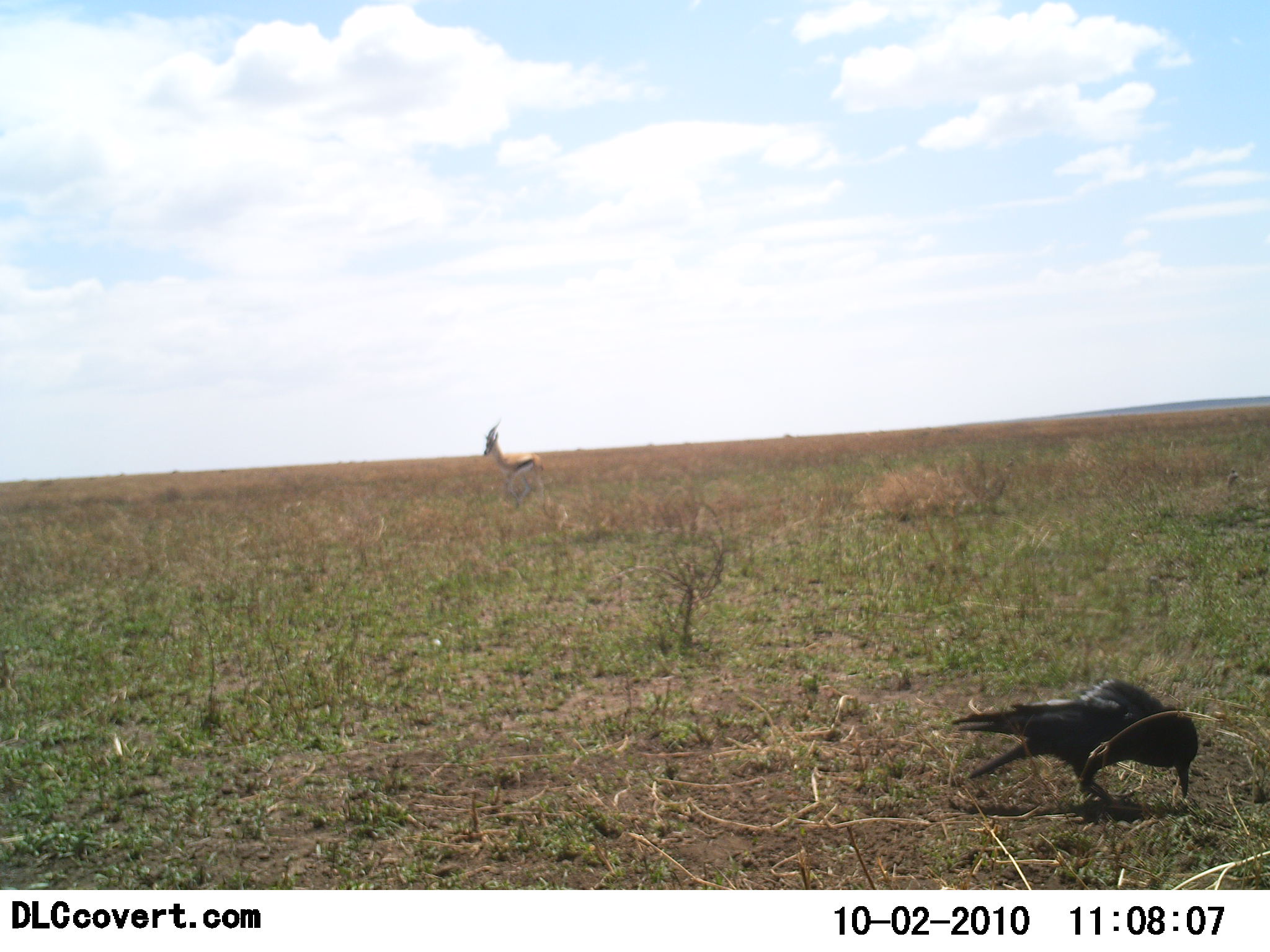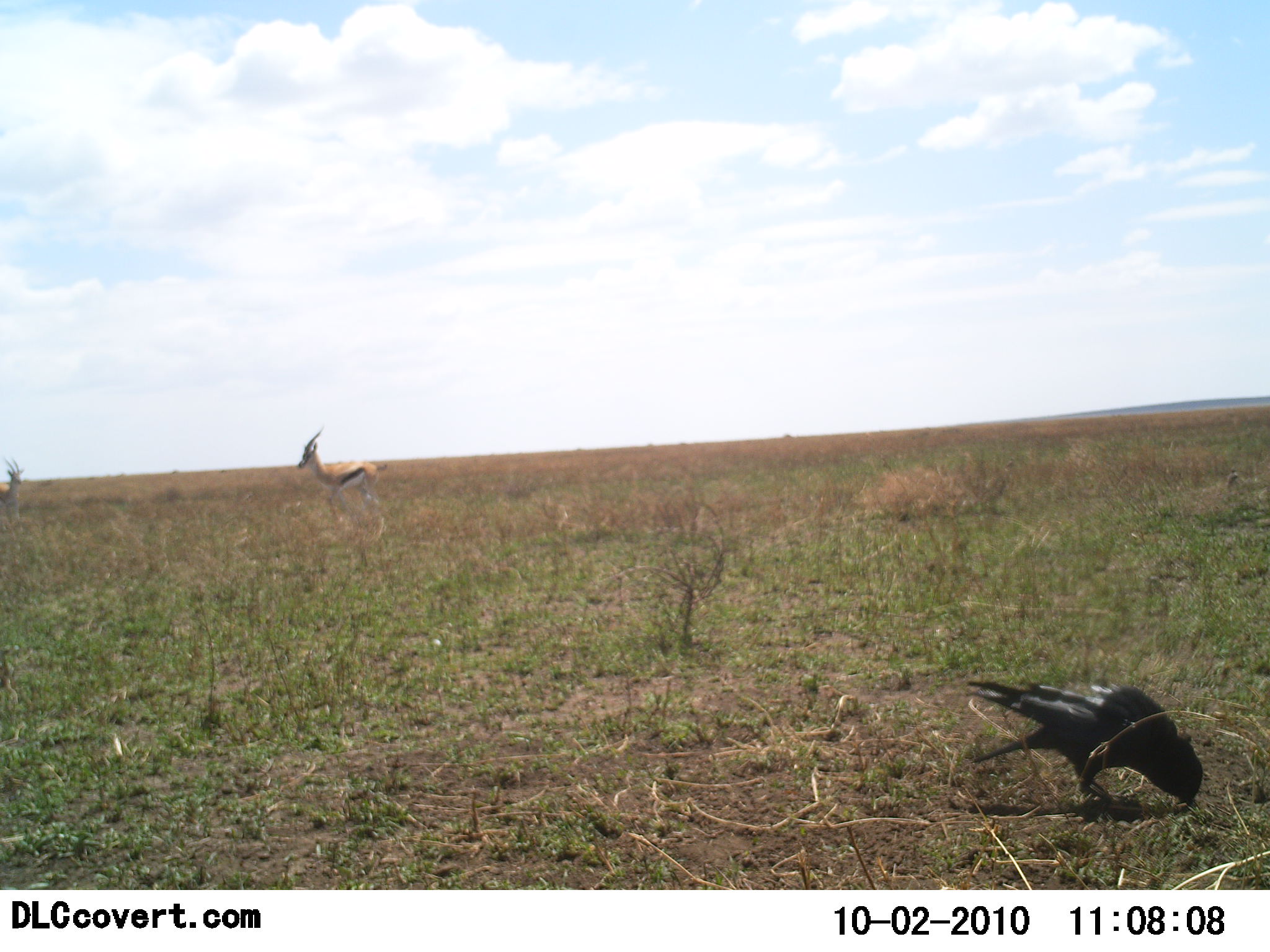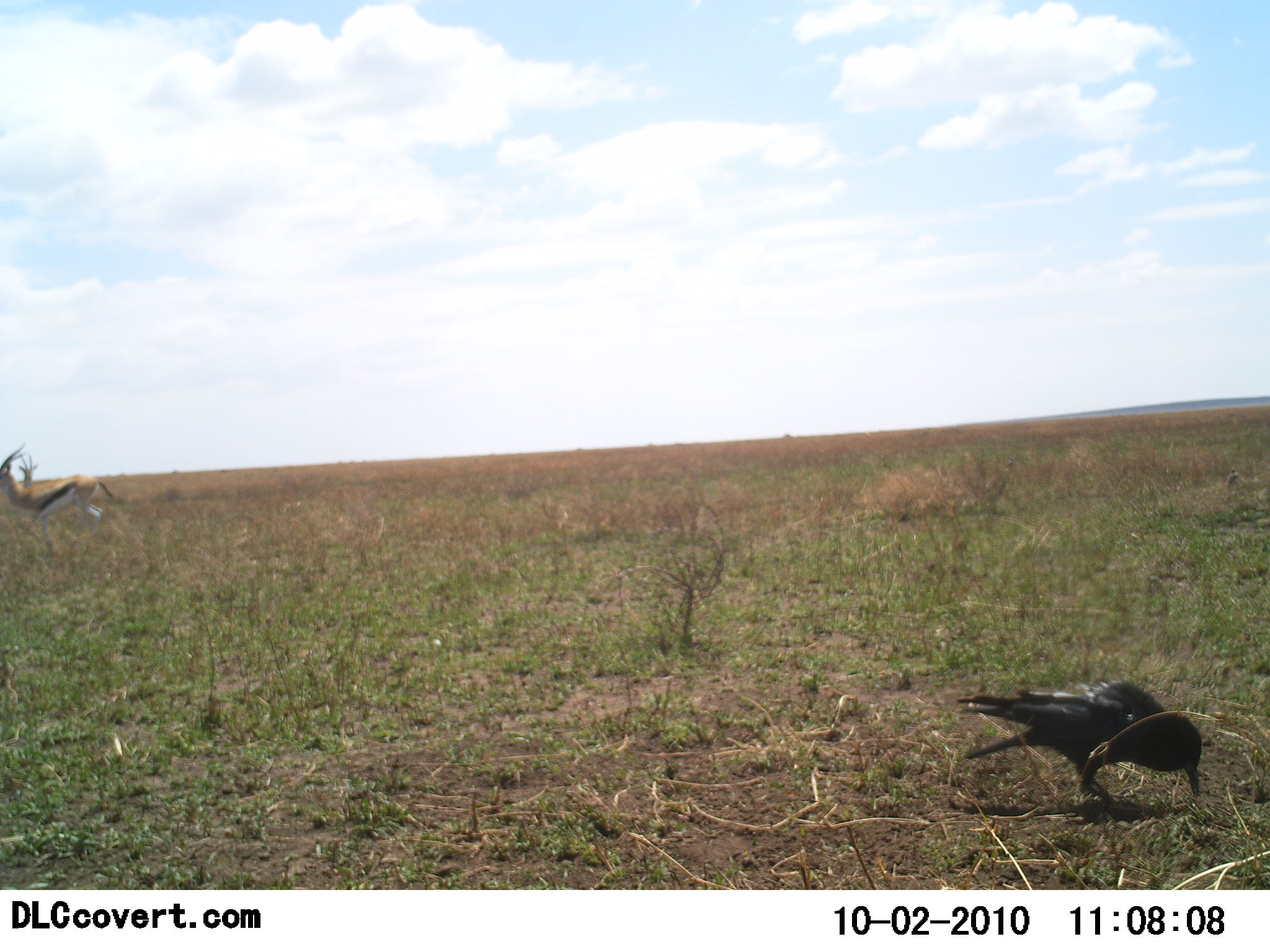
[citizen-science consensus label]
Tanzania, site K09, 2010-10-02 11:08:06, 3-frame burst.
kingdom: Animalia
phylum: Chordata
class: Mammalia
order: Artiodactyla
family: Bovidae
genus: Eudorcas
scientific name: Eudorcas thomsonii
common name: thomson's gazelle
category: gazellethomsons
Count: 2.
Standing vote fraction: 27%.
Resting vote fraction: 0%.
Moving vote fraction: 87%.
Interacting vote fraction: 0%.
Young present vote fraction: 0%.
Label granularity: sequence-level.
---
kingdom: Animalia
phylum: Chordata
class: Aves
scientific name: Aves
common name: bird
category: otherbird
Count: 1.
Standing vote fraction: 38%.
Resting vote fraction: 0%.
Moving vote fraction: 8%.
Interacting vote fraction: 0%.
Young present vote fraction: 0%.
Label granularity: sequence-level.